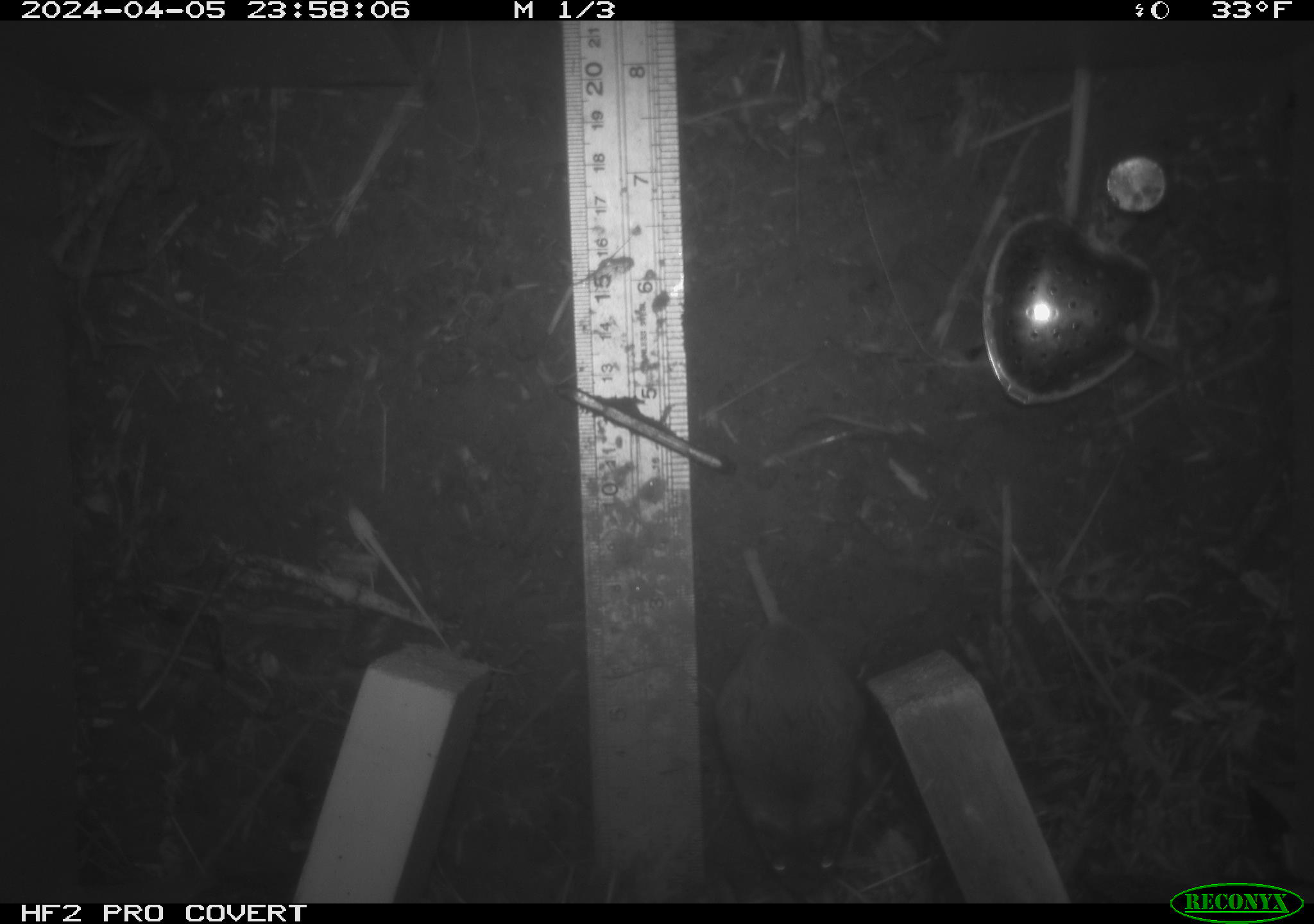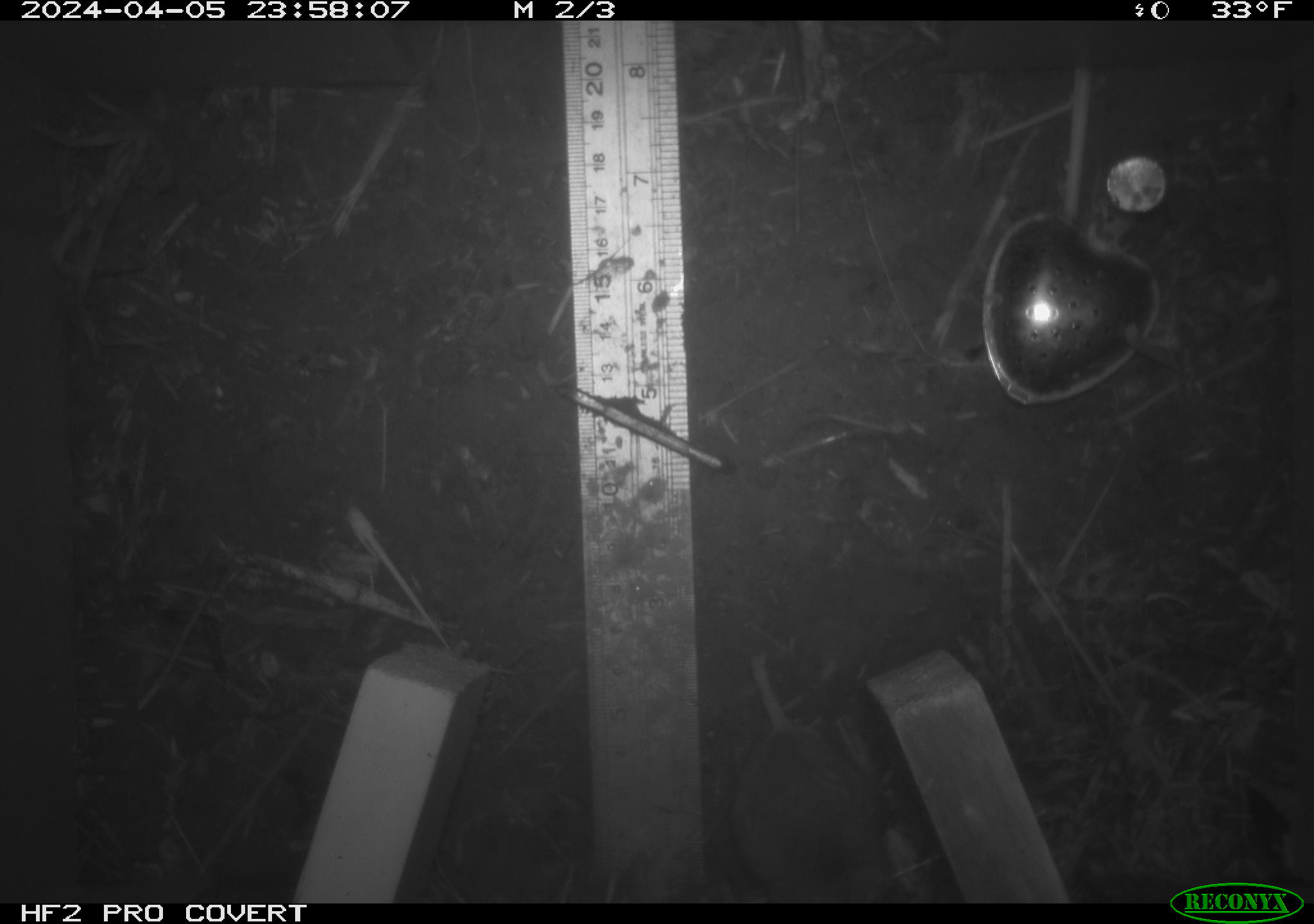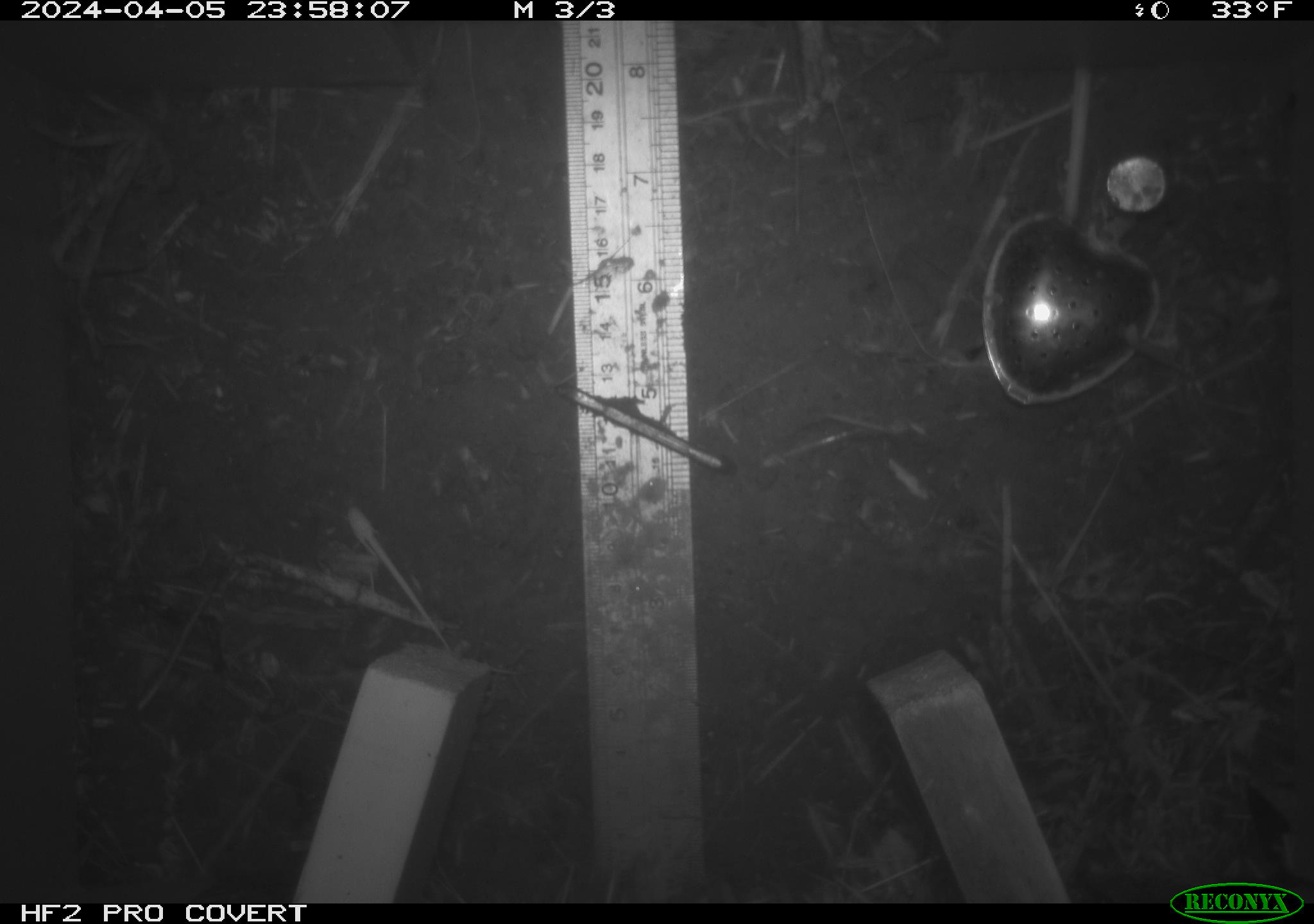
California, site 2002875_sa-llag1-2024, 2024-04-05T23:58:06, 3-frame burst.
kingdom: Animalia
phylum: Chordata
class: Mammalia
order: Rodentia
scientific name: Rodentia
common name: mouse species